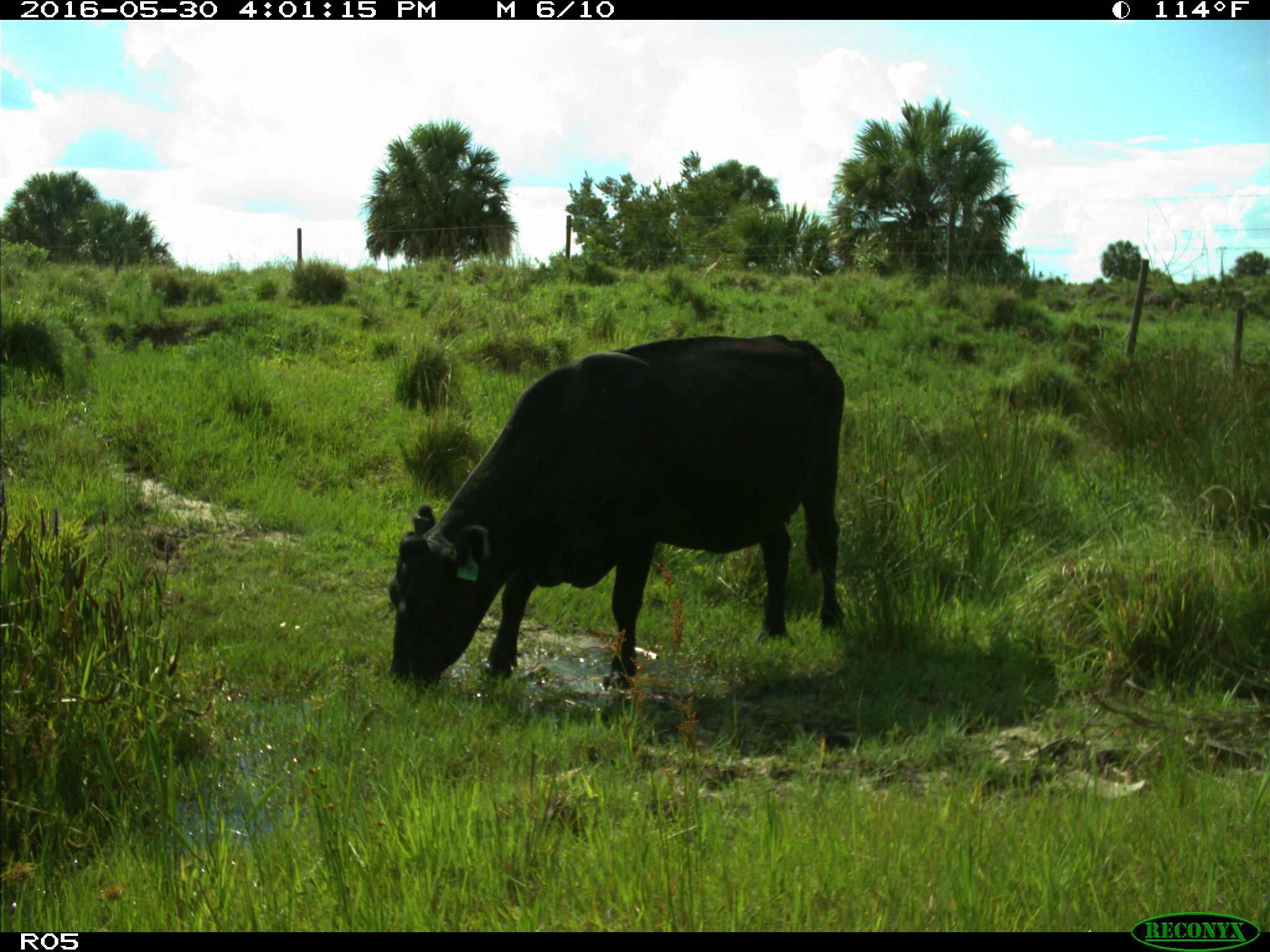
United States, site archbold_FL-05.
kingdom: Animalia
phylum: Chordata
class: Mammalia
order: Artiodactyla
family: Bovidae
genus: Bos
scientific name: Bos taurus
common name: domestic cow